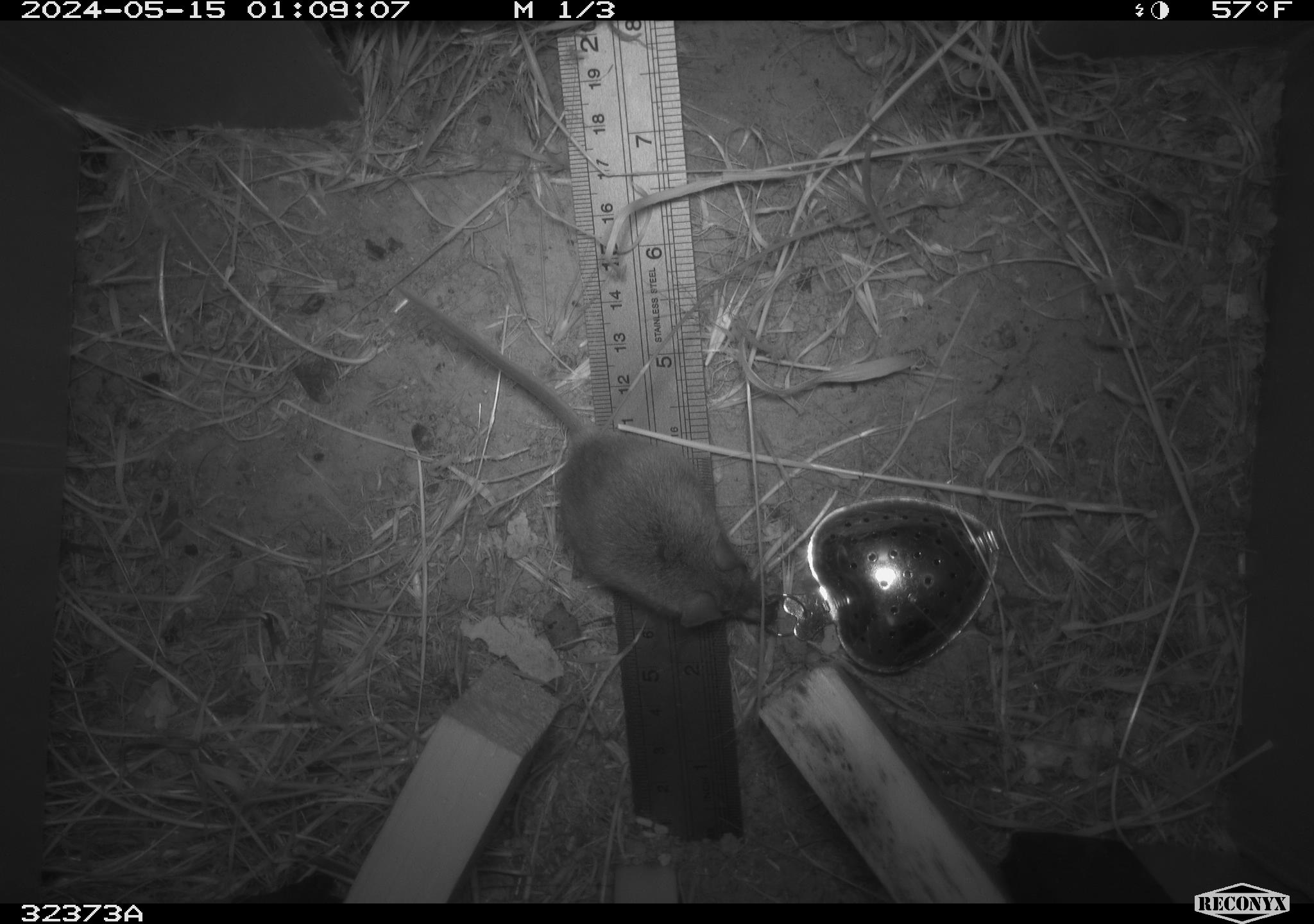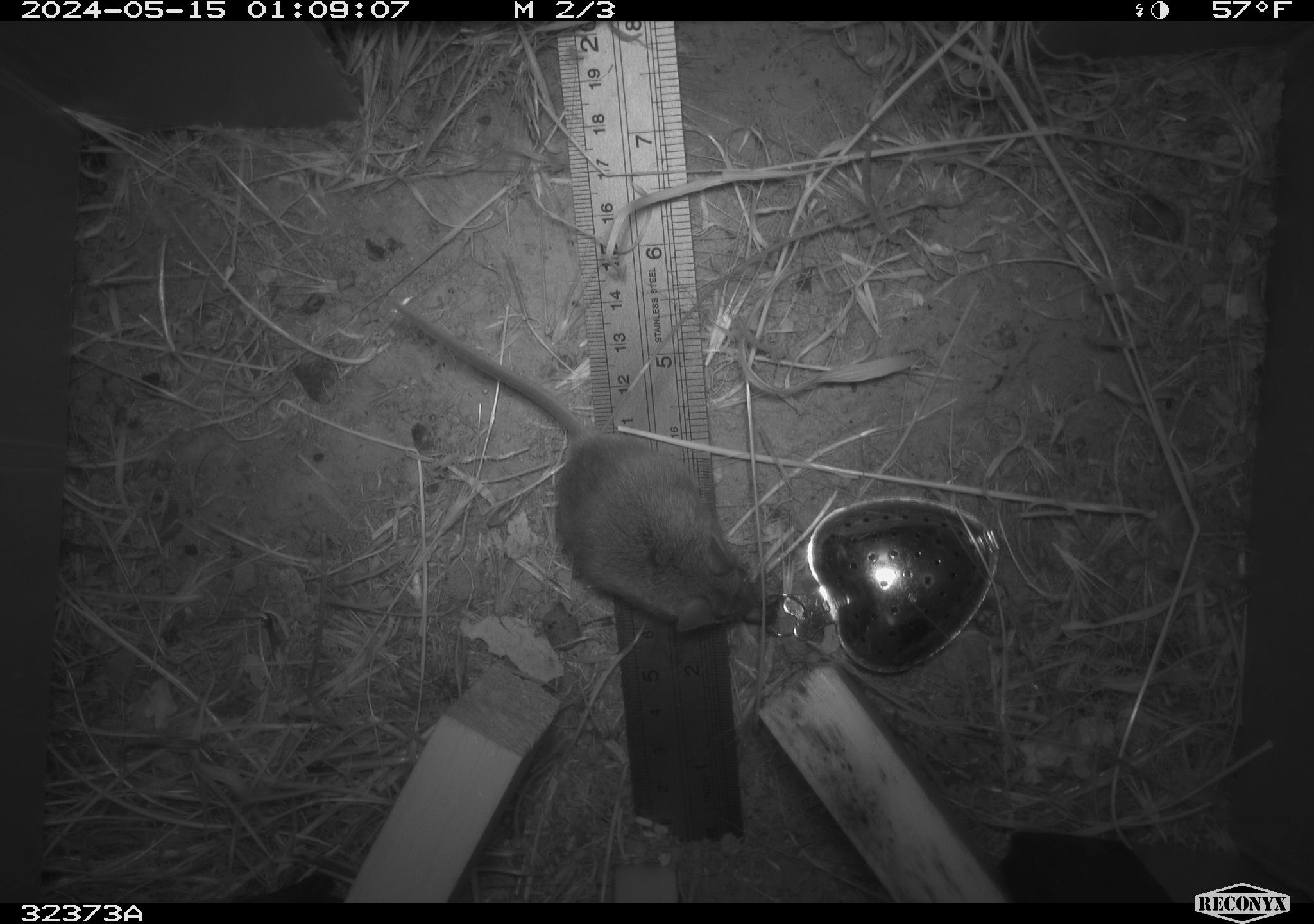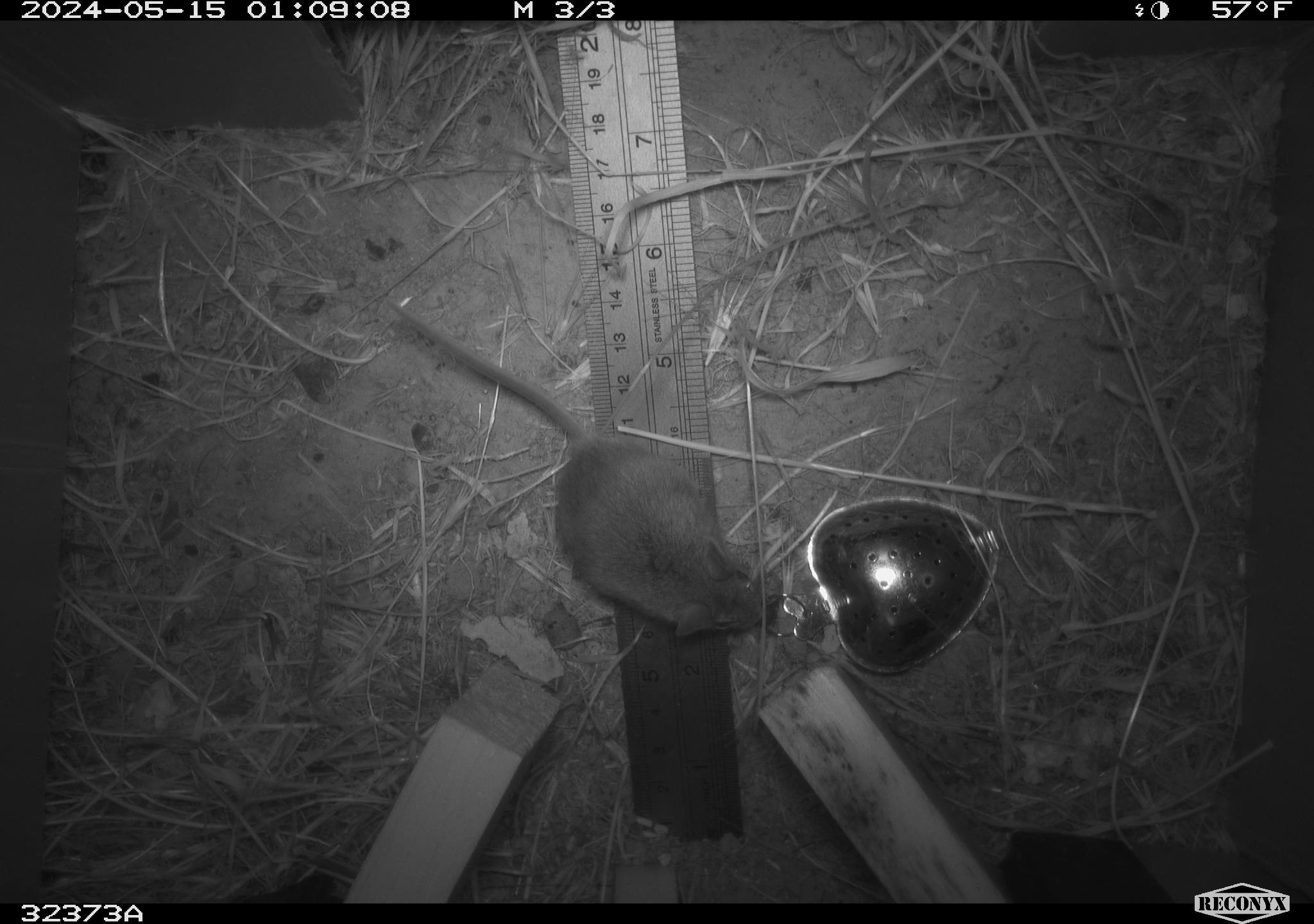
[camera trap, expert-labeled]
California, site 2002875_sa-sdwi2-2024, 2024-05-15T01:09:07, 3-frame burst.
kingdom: Animalia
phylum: Chordata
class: Mammalia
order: Rodentia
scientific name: Rodentia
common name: mouse species